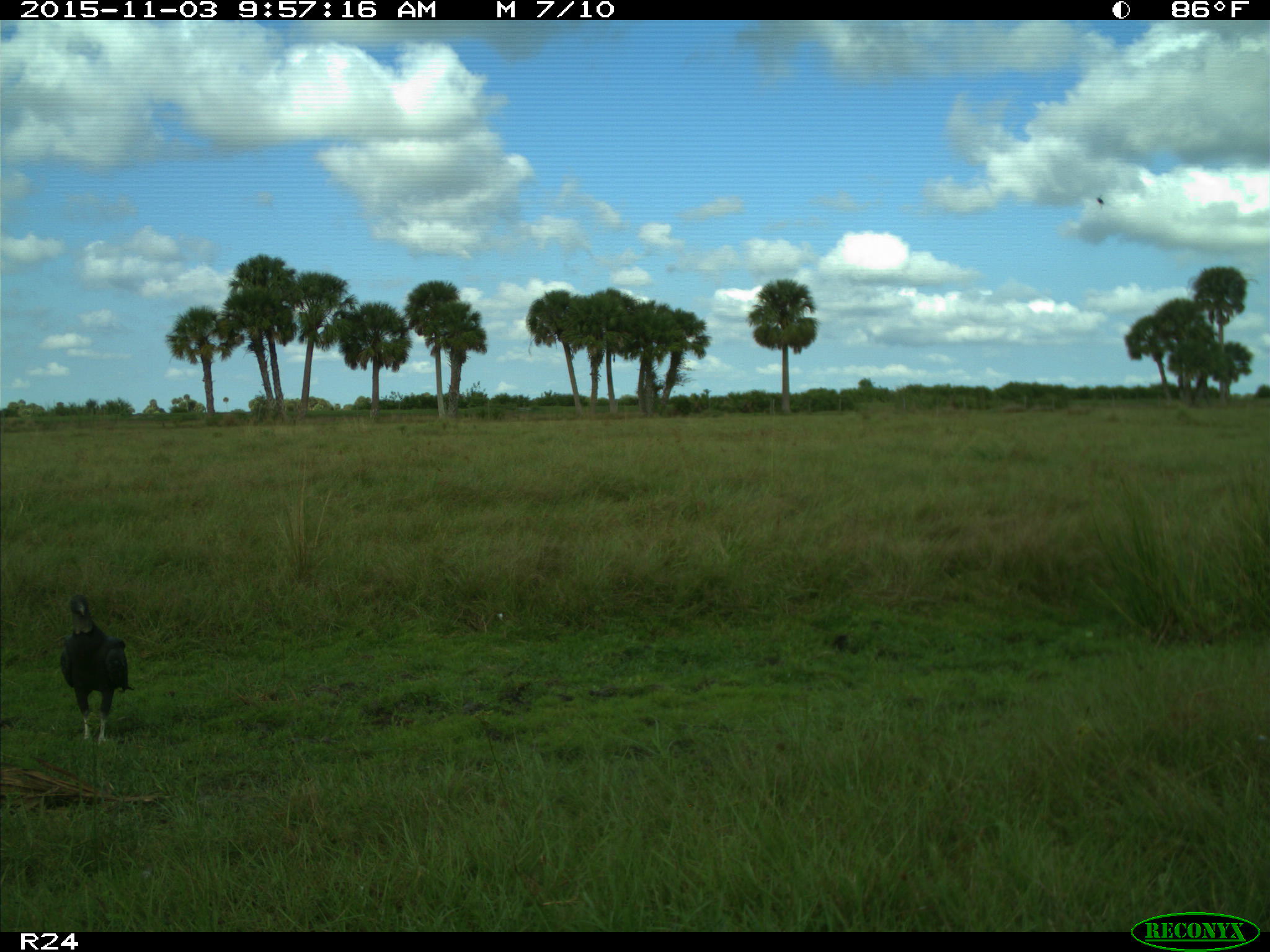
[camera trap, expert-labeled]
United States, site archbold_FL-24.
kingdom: Animalia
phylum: Chordata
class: Aves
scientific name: Aves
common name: birds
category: unidentified bird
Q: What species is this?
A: Unidentified bird (birds) (Aves).